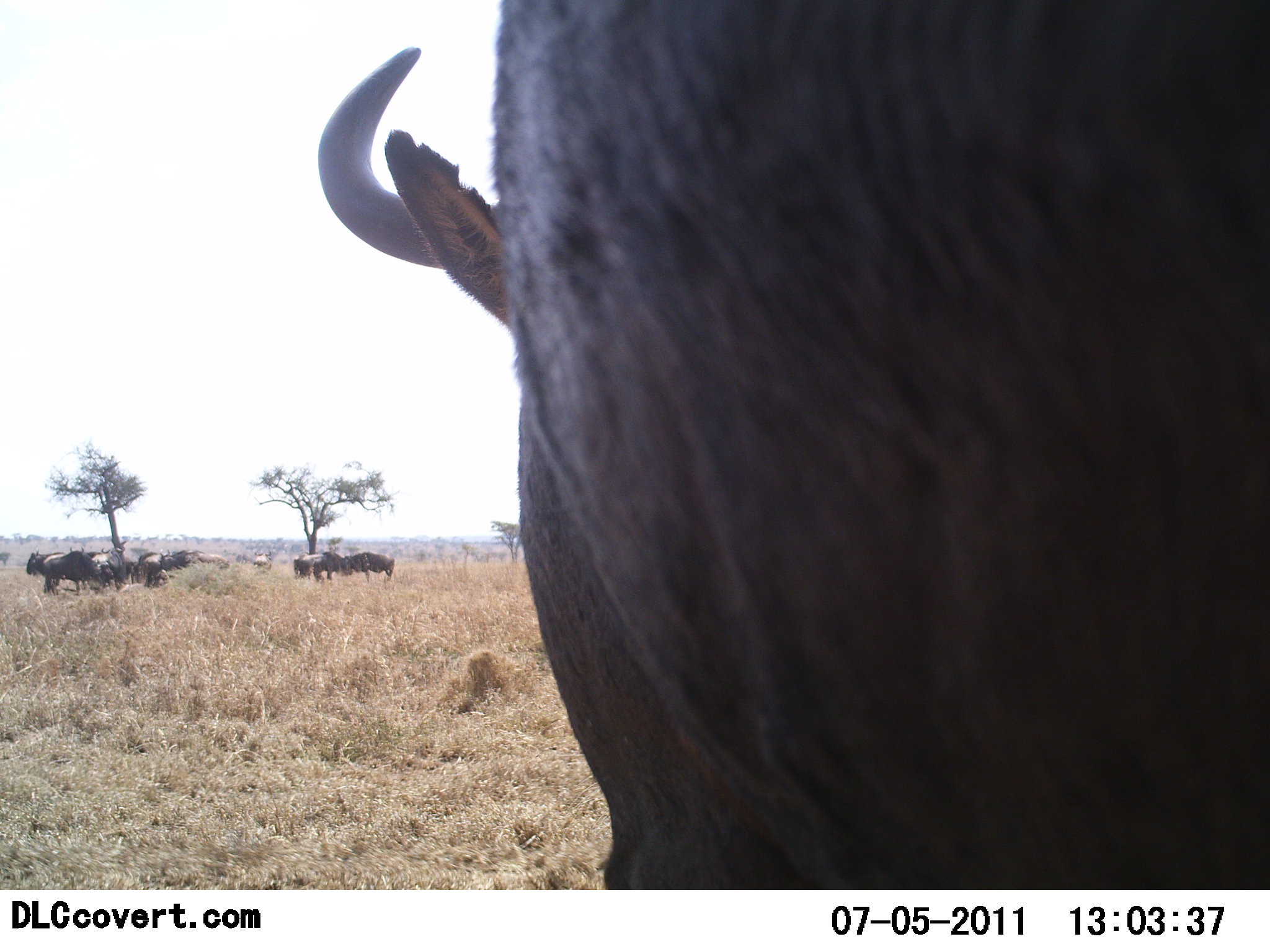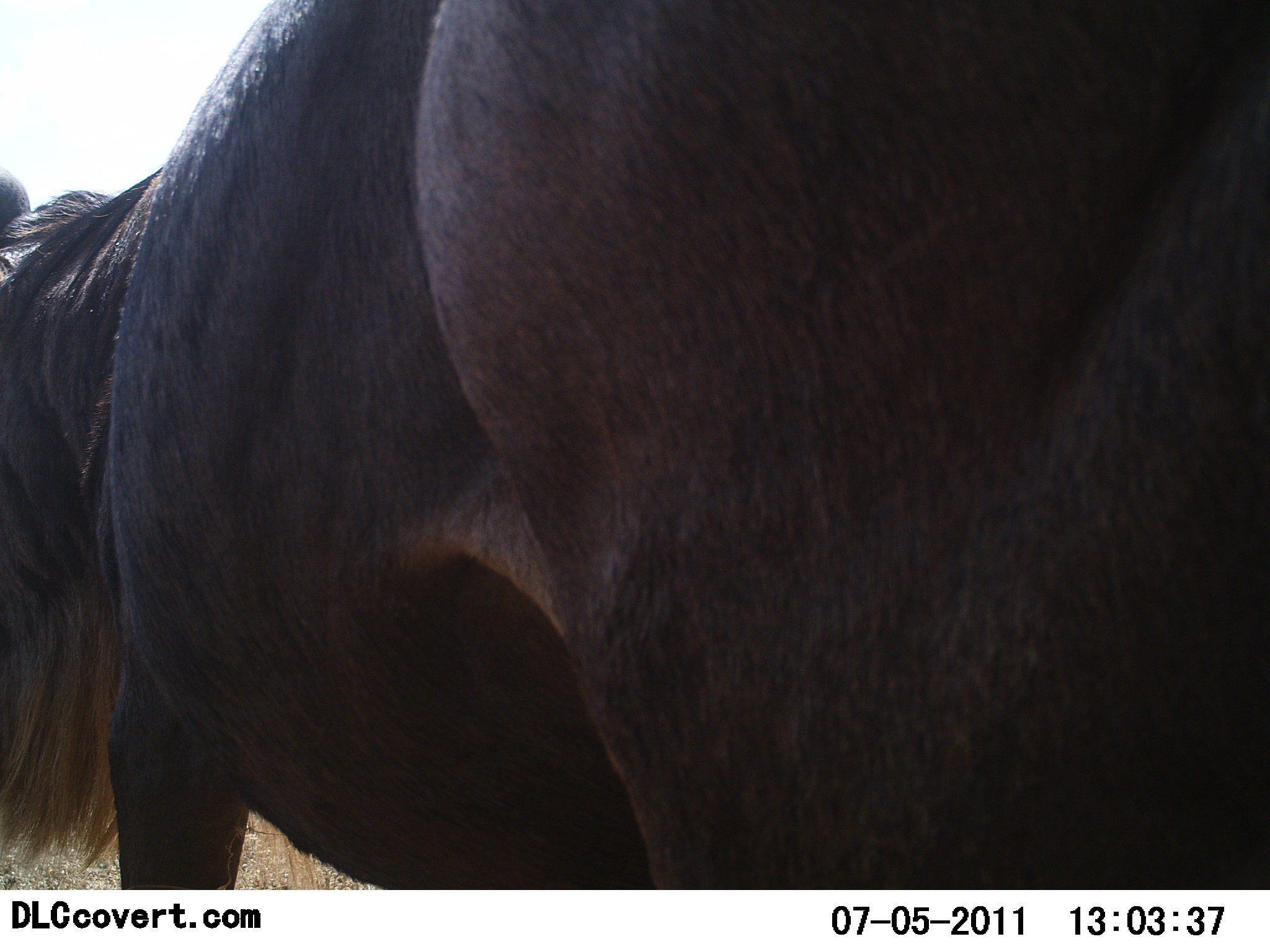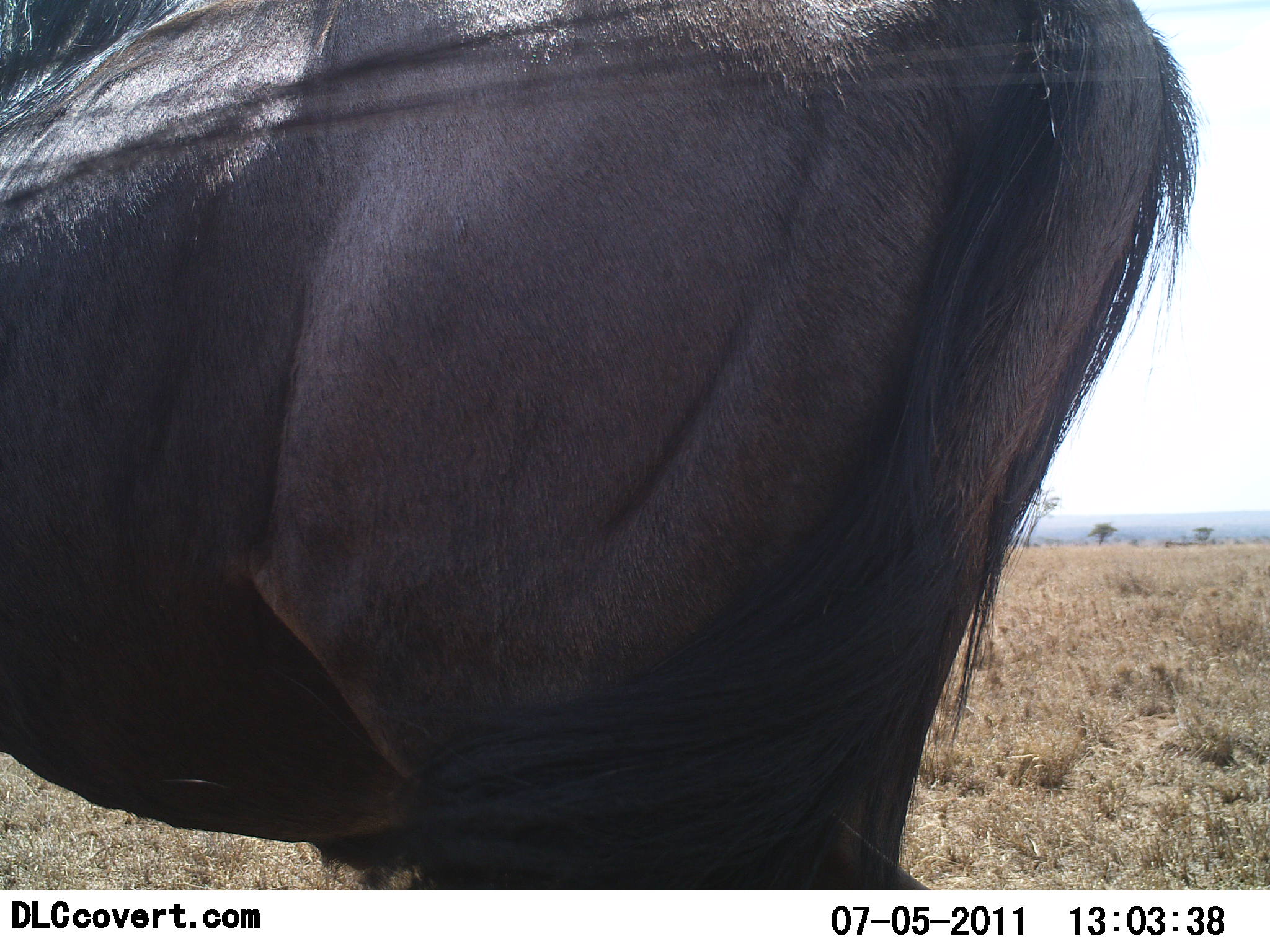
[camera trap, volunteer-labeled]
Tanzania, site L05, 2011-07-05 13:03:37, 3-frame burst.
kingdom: Animalia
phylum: Chordata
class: Mammalia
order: Artiodactyla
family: Bovidae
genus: Connochaetes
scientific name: Connochaetes taurinus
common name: blue wildebeest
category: wildebeest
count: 5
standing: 67%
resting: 0%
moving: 67%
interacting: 0%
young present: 0%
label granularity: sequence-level